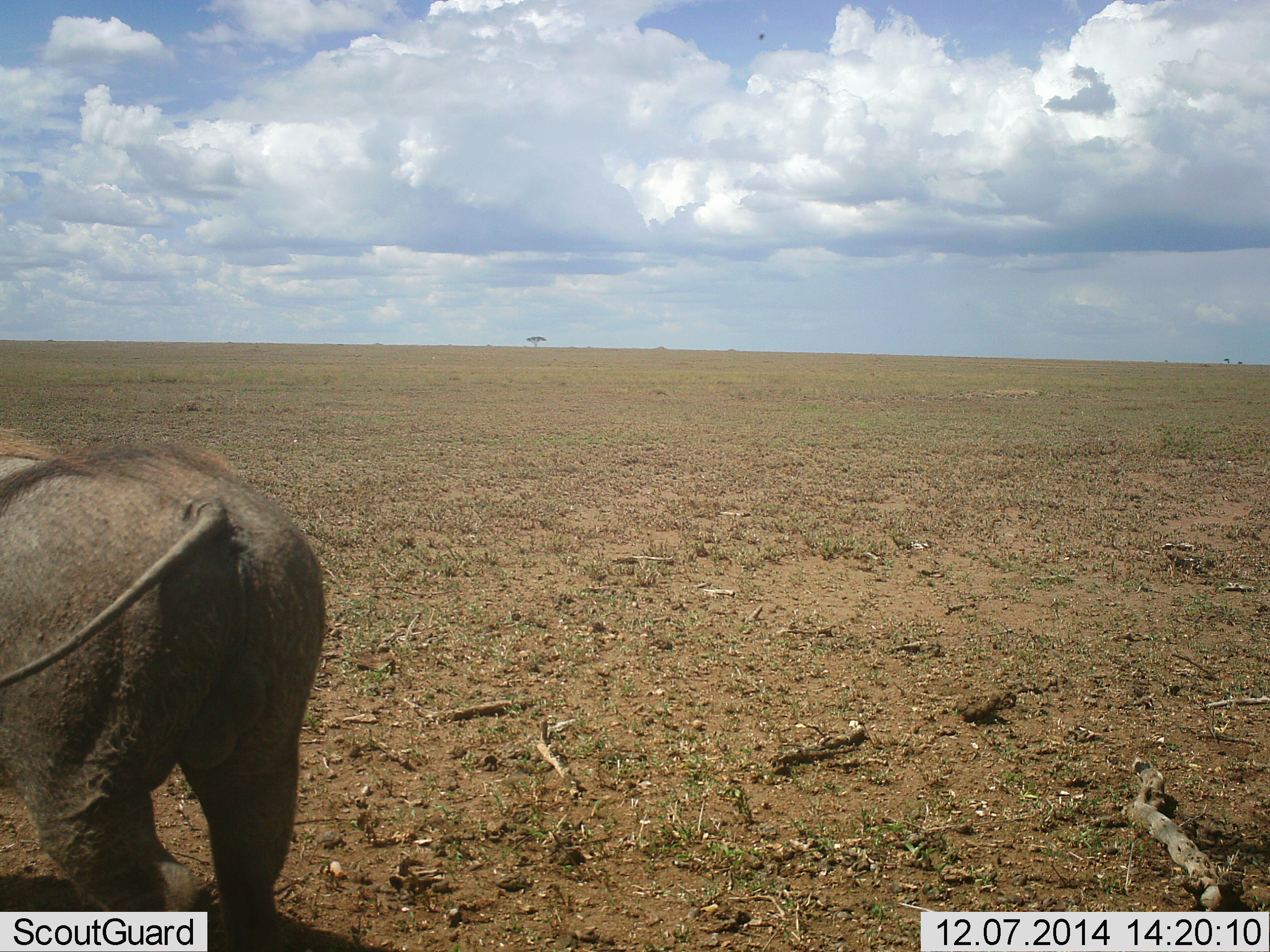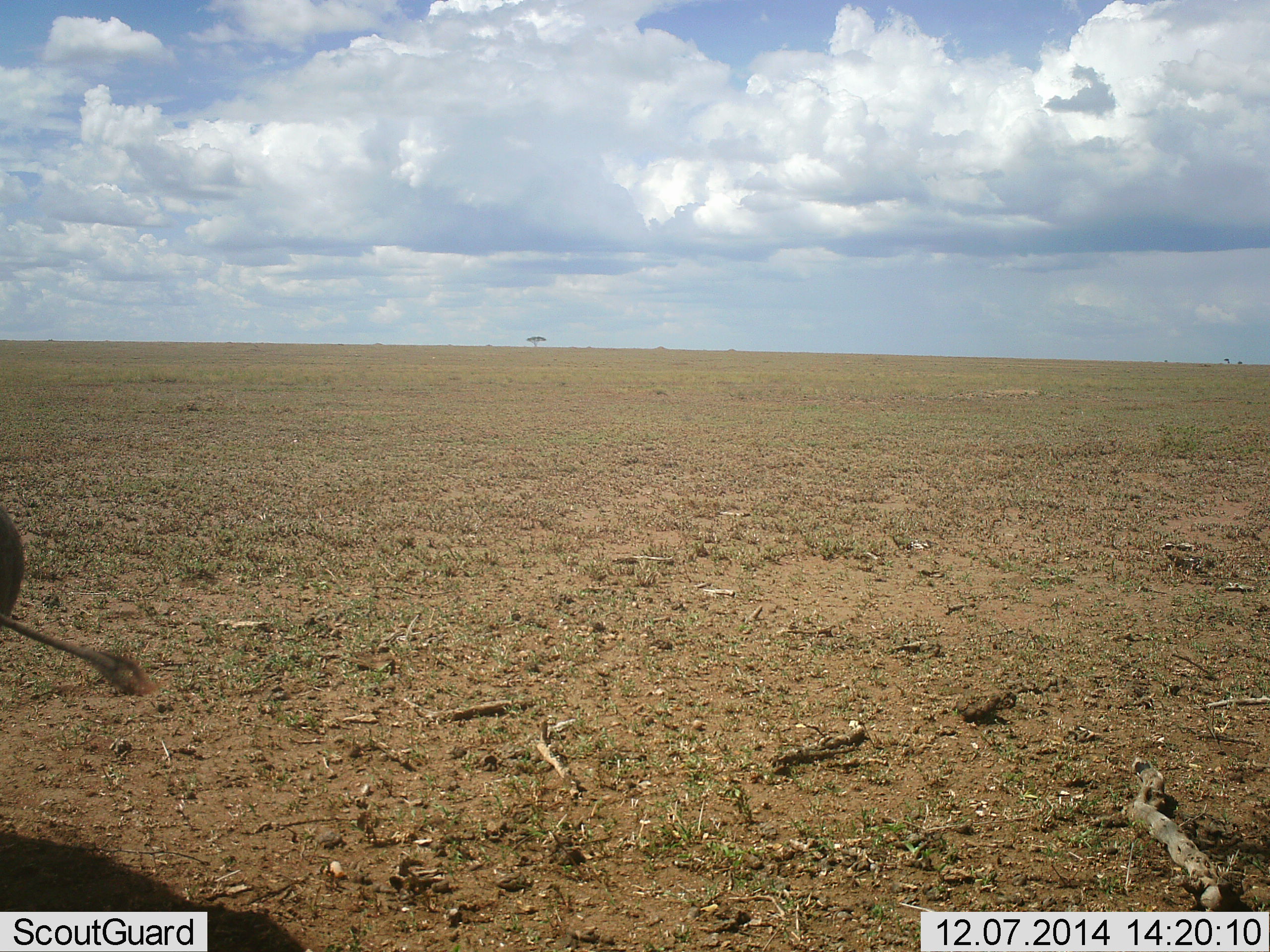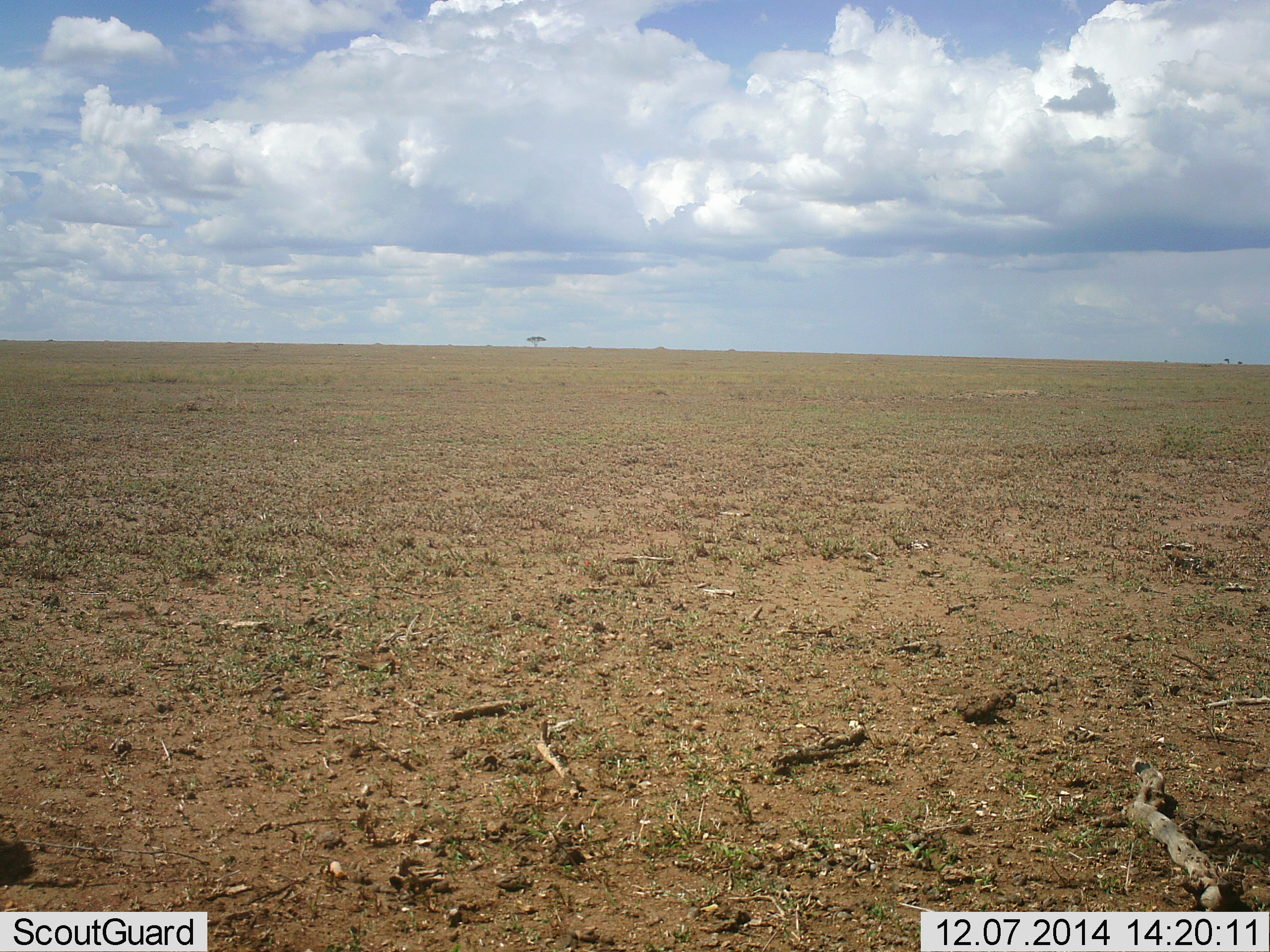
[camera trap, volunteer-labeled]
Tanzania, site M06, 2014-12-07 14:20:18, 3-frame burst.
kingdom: Animalia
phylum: Chordata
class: Mammalia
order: Artiodactyla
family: Suidae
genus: Phacochoerus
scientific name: Phacochoerus africanus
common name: warthog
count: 1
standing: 20%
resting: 0%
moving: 100%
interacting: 0%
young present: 0%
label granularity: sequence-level